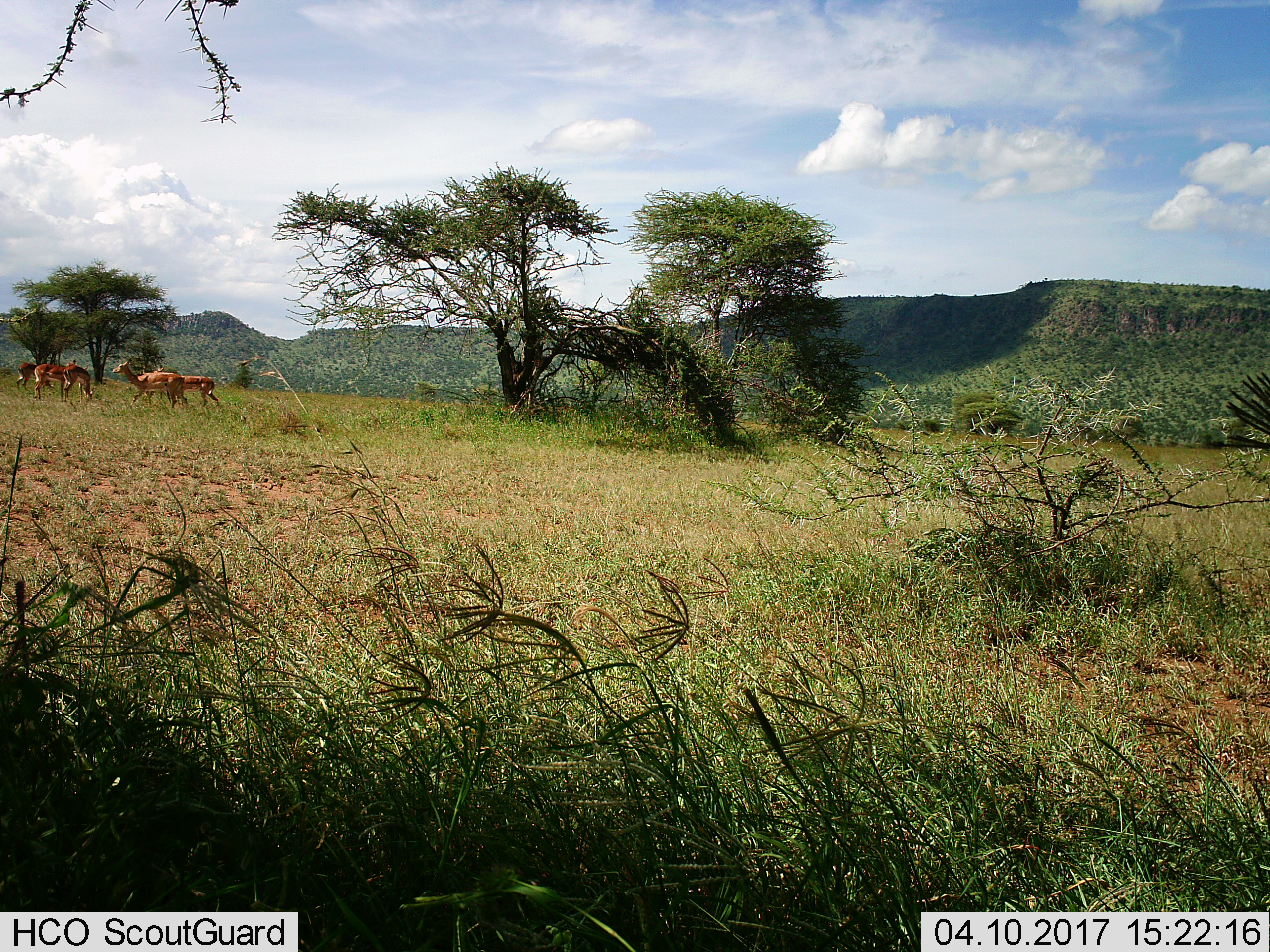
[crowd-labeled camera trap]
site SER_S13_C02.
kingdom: Animalia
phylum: Chordata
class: Mammalia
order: Artiodactyla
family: Bovidae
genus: Aepyceros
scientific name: Aepyceros melampus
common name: impala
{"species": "impala (Aepyceros melampus)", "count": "5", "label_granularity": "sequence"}